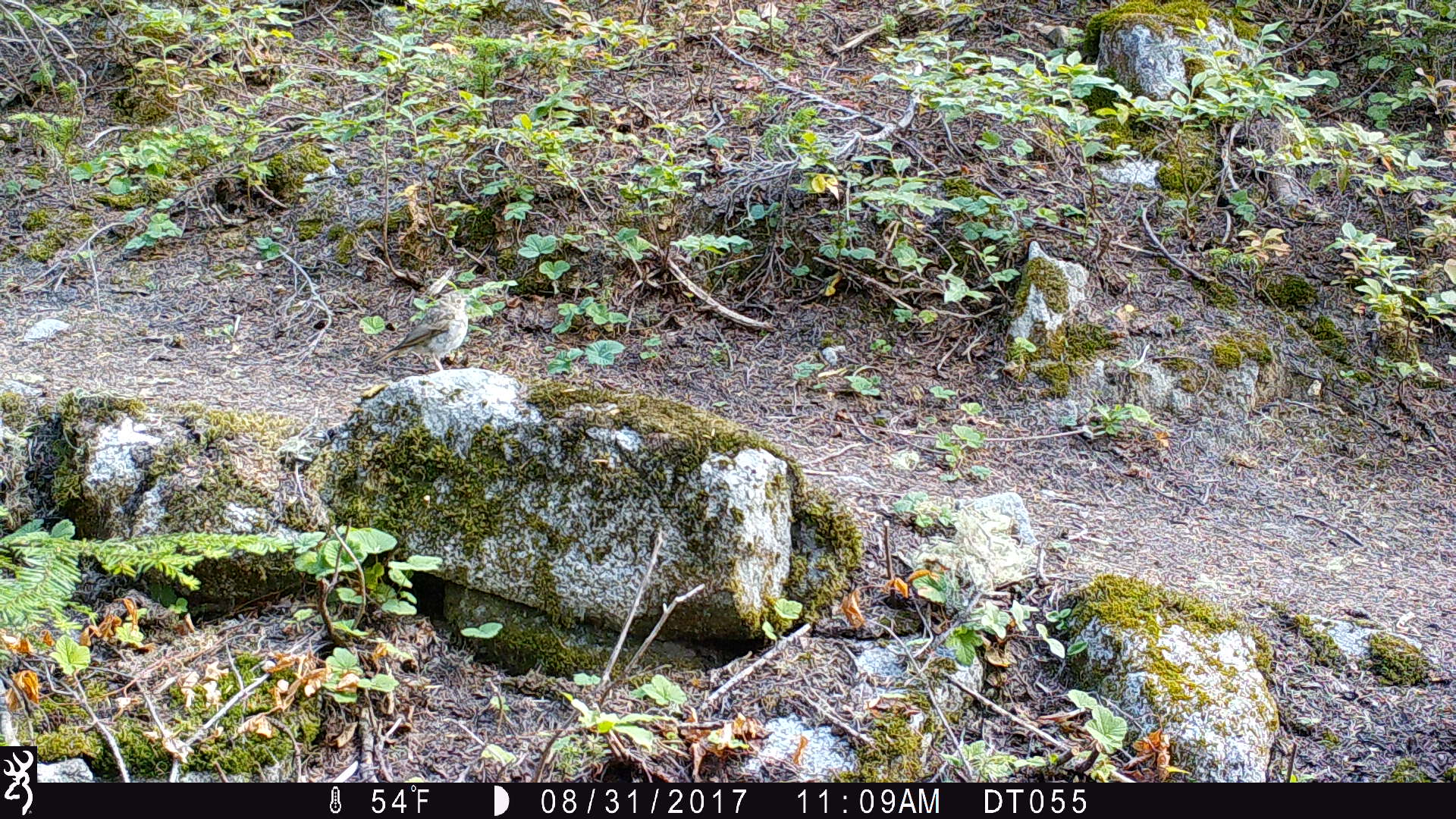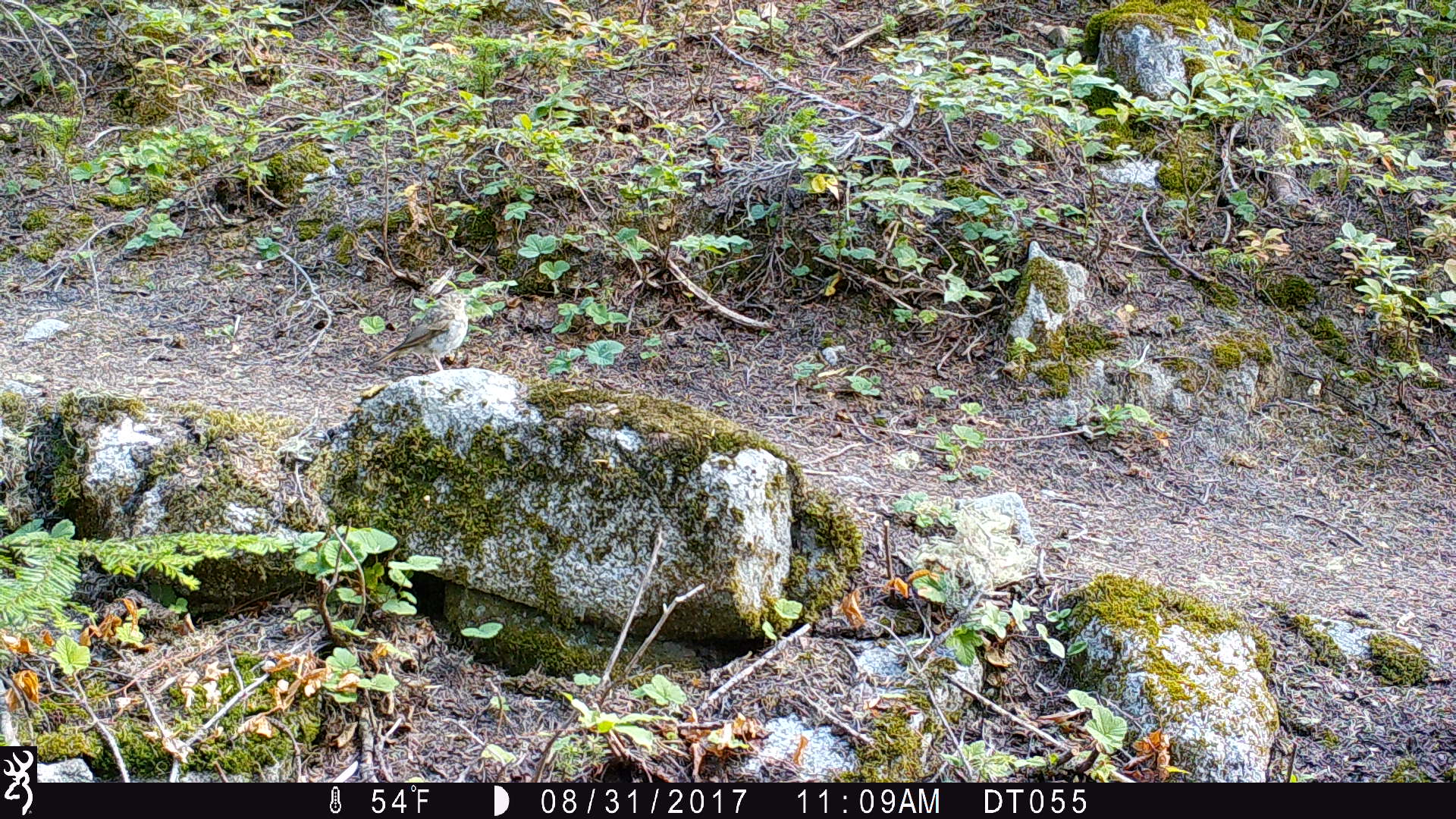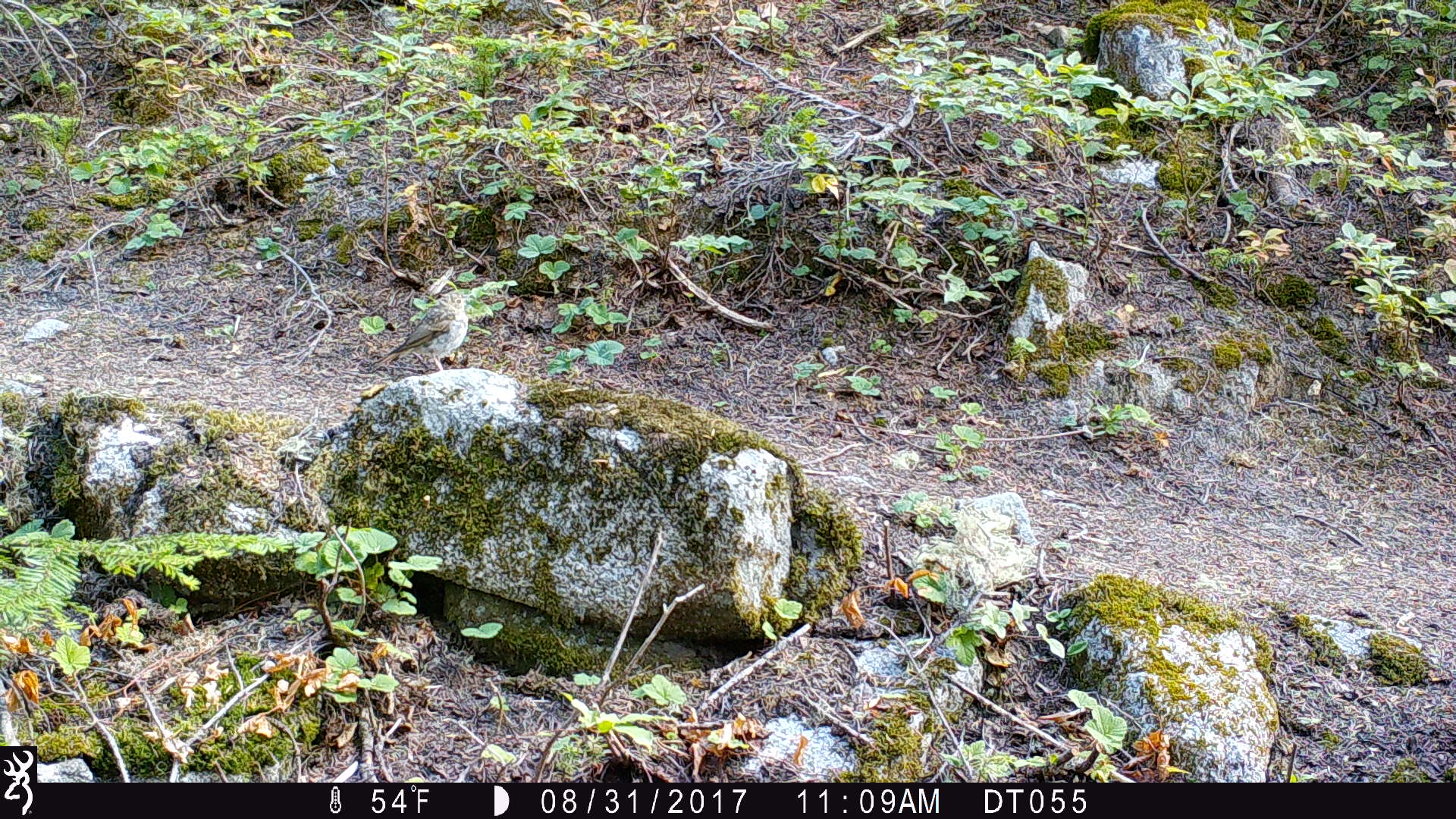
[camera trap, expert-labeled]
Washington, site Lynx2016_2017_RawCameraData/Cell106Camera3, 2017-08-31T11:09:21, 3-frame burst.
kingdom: Animalia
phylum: Chordata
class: Aves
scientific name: Aves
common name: birds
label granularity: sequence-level